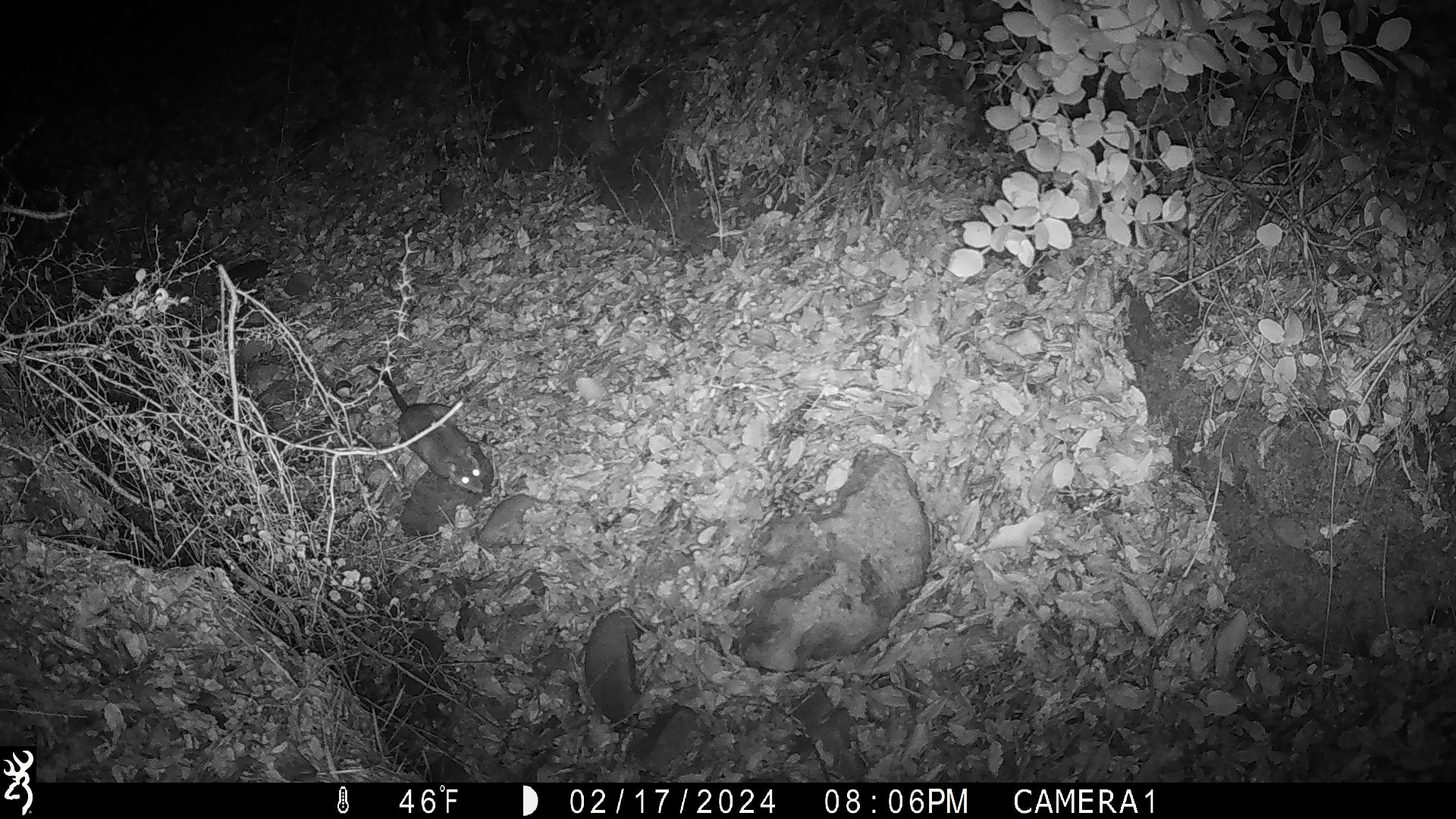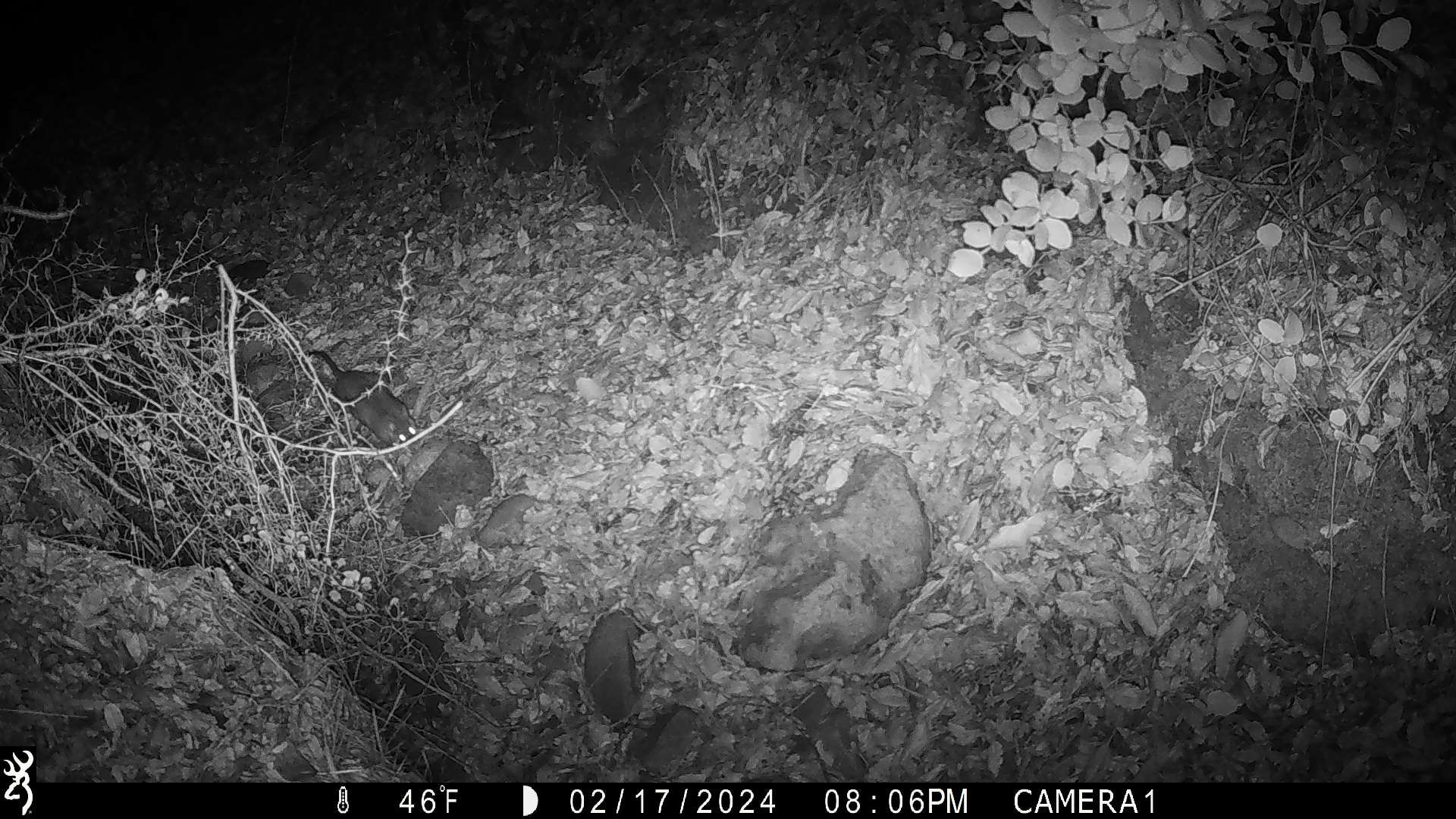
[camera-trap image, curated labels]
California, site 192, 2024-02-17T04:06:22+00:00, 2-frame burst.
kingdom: Animalia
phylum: Chordata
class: Mammalia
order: Rodentia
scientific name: Rodentia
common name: mouse or rat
Mouse or rat (Rodentia).